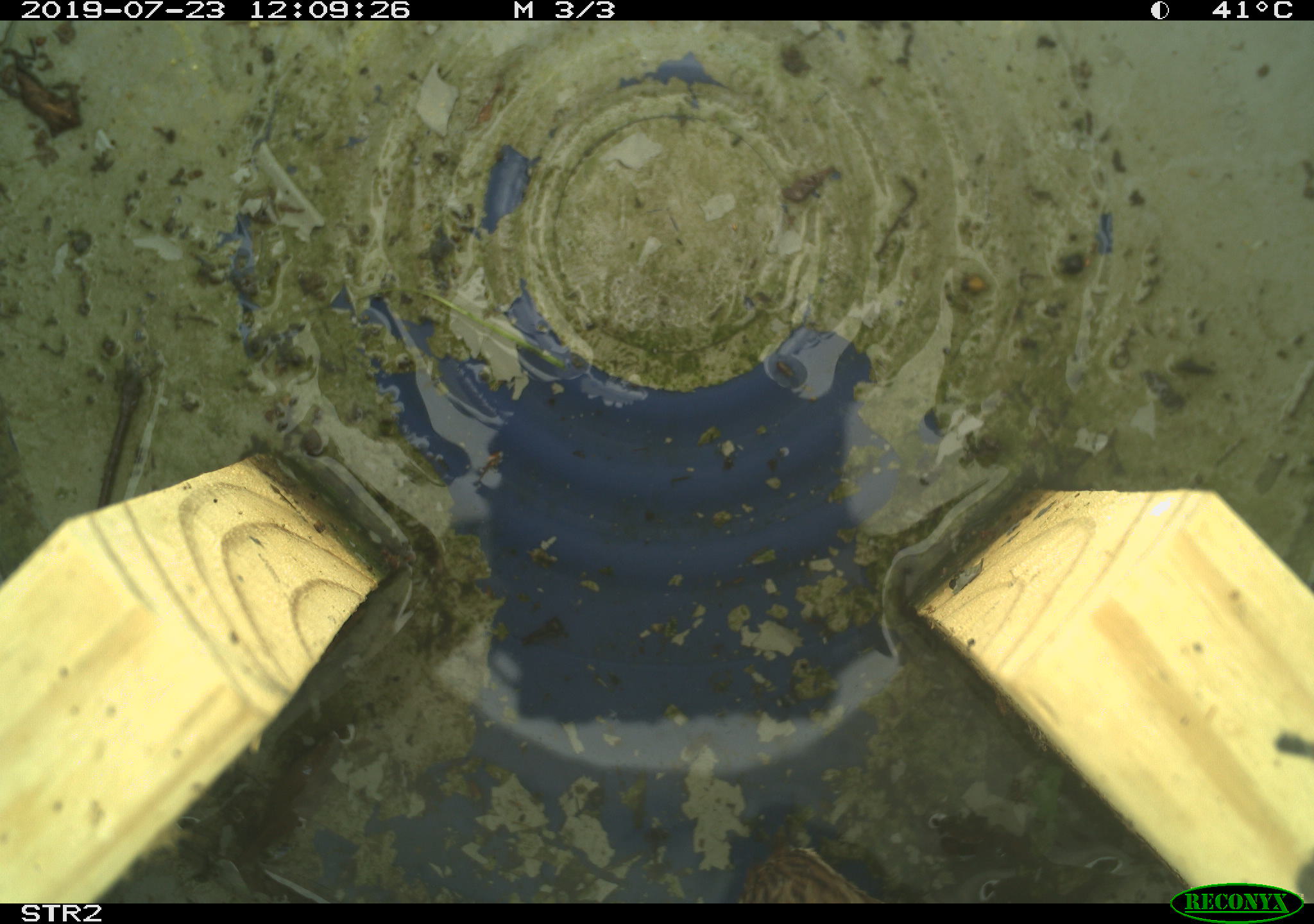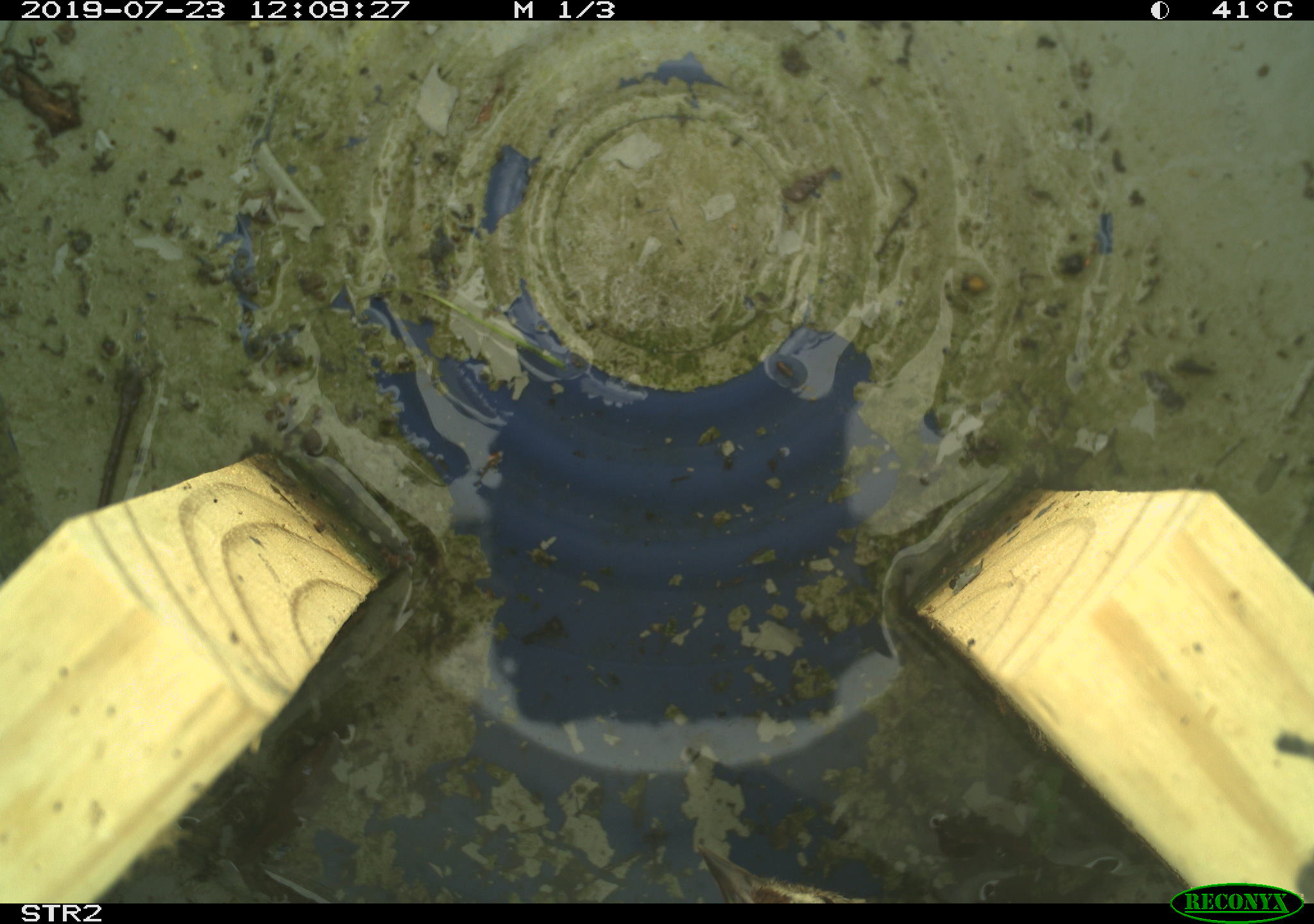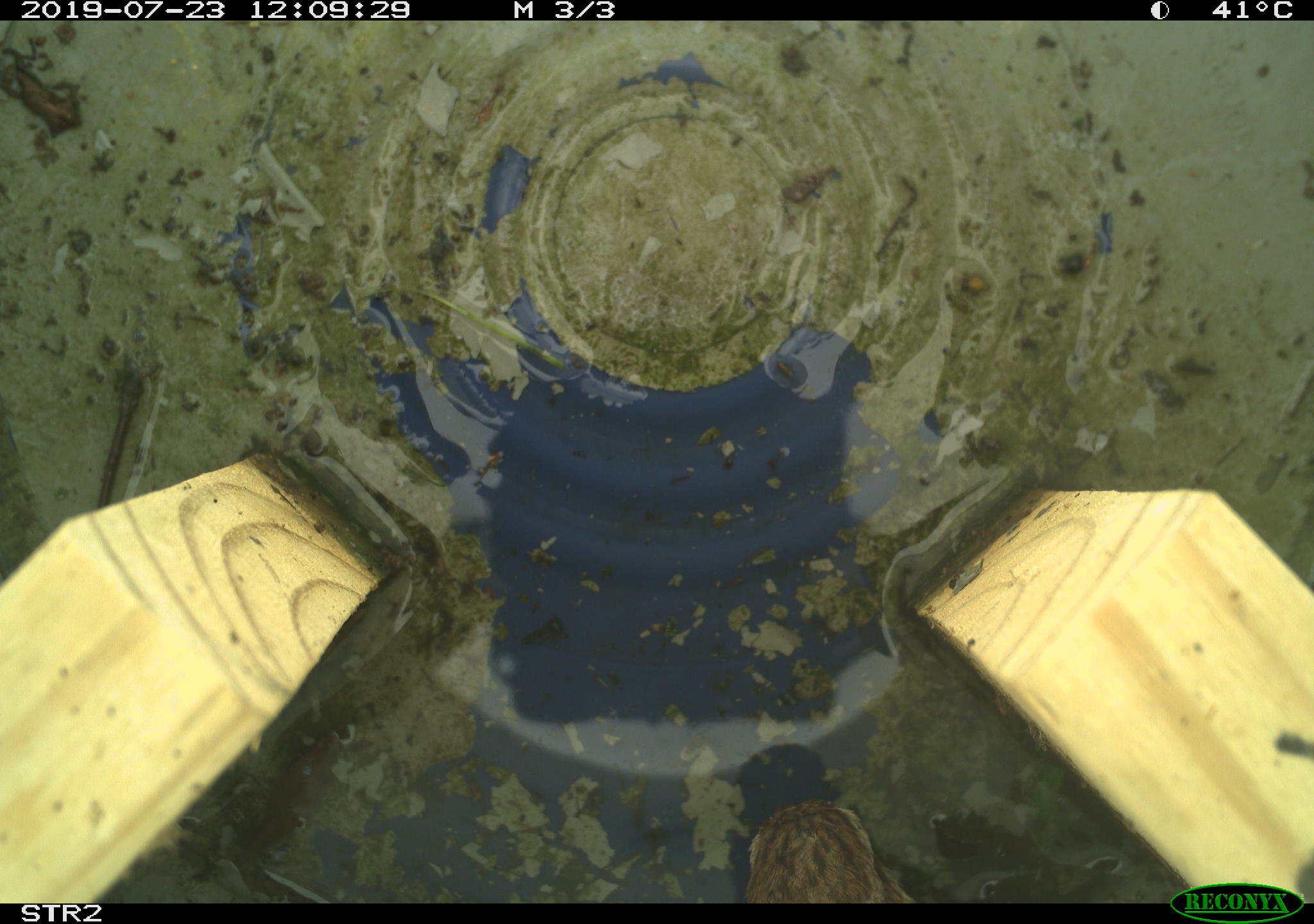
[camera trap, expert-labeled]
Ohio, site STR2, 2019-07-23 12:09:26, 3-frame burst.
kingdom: Animalia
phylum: Chordata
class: Aves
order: Passeriformes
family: Passerellidae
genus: Melospiza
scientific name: Melospiza melodia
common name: song sparrow